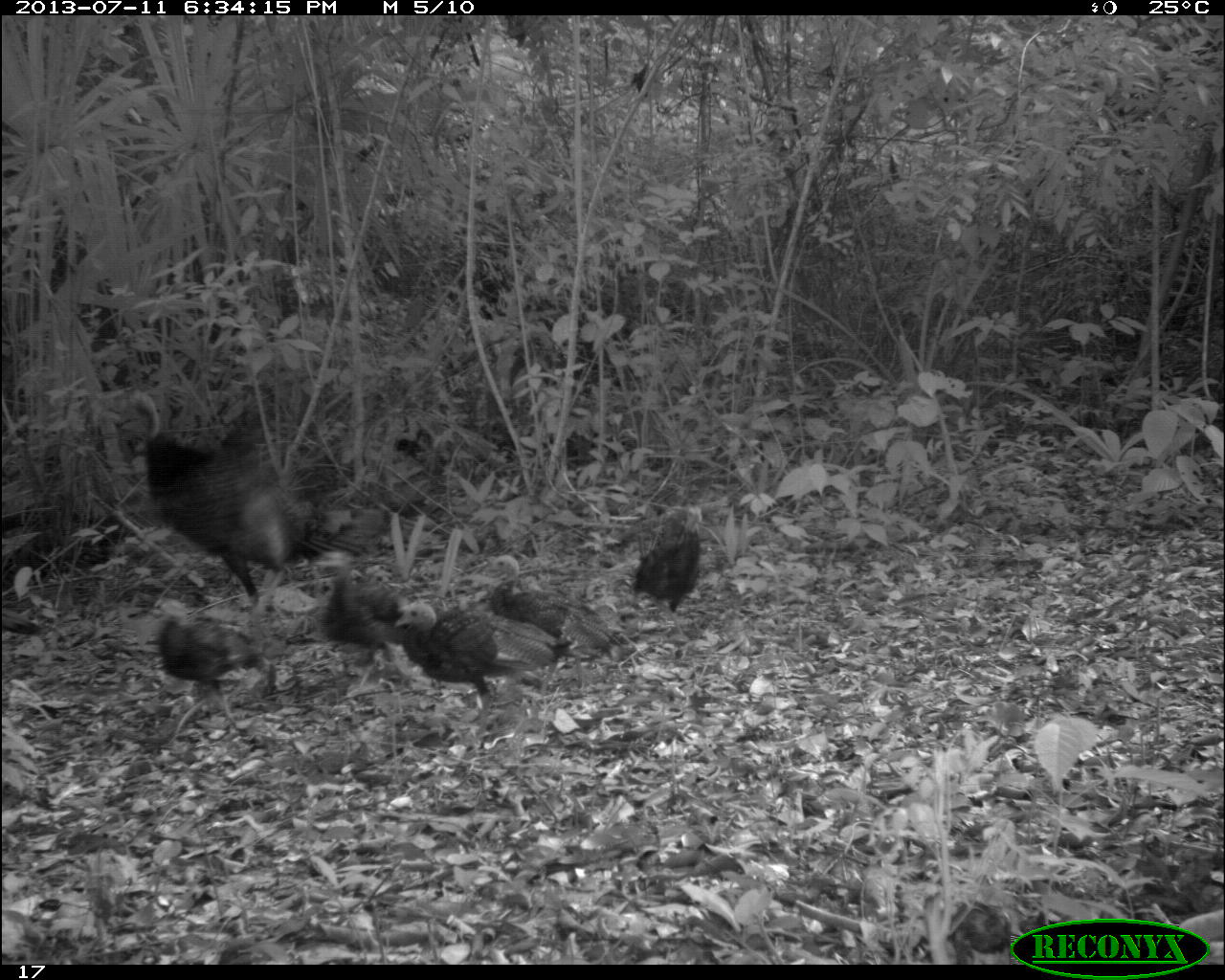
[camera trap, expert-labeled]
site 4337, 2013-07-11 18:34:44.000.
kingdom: Animalia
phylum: Chordata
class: Aves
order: Galliformes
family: Phasianidae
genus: Meleagris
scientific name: Meleagris ocellata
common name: ocellated turkey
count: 6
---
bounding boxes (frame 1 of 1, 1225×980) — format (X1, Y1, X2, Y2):
meleagris ocellata: (124, 389, 374, 605); (391, 597, 571, 722); (146, 597, 278, 743); (482, 554, 624, 667); (319, 564, 424, 686); (632, 505, 705, 614); (1, 606, 40, 635)